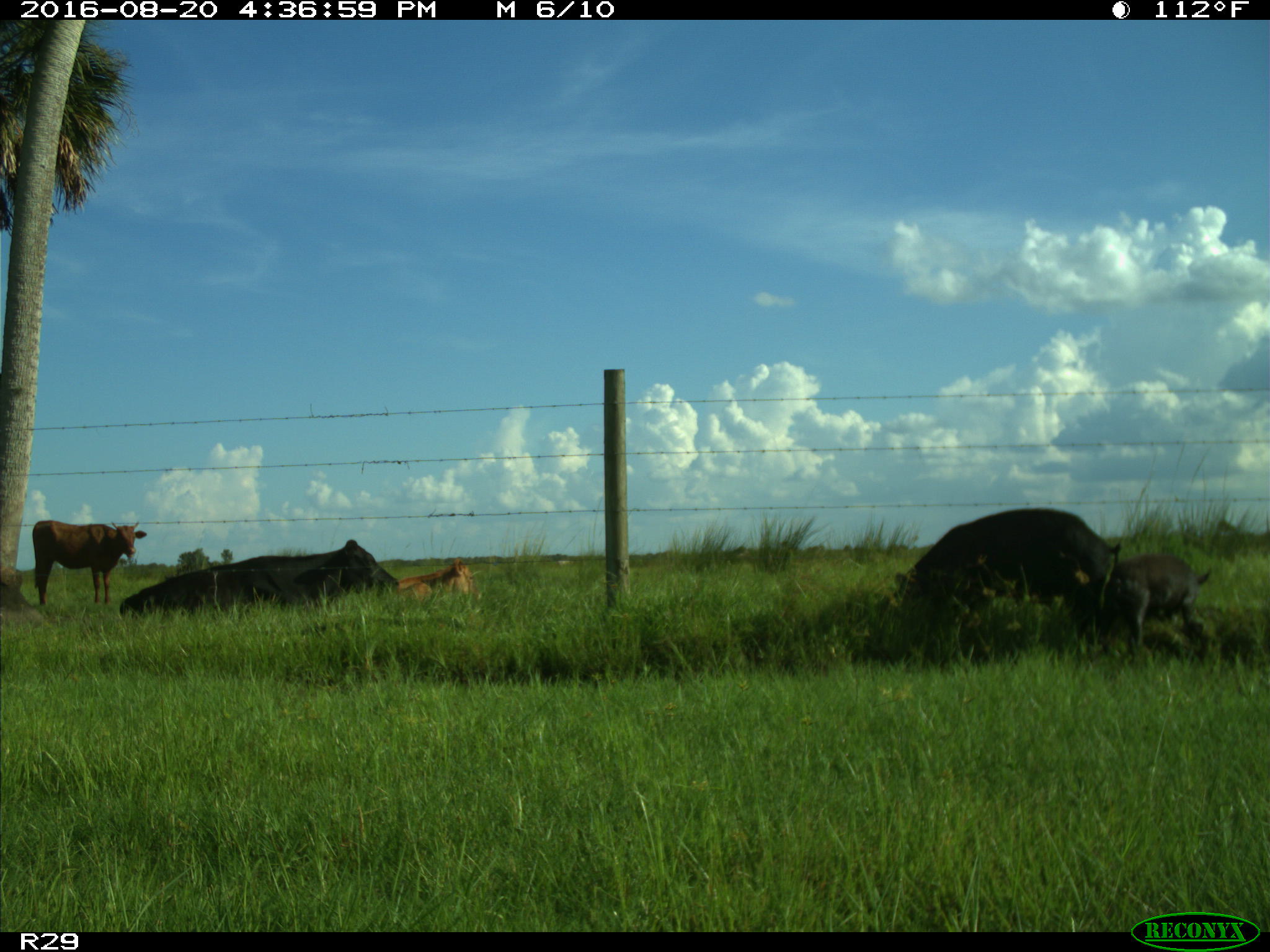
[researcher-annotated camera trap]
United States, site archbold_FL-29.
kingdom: Animalia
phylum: Chordata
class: Mammalia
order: Artiodactyla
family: Suidae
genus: Sus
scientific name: Sus scrofa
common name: wild boar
Sus scrofa (wild boar).